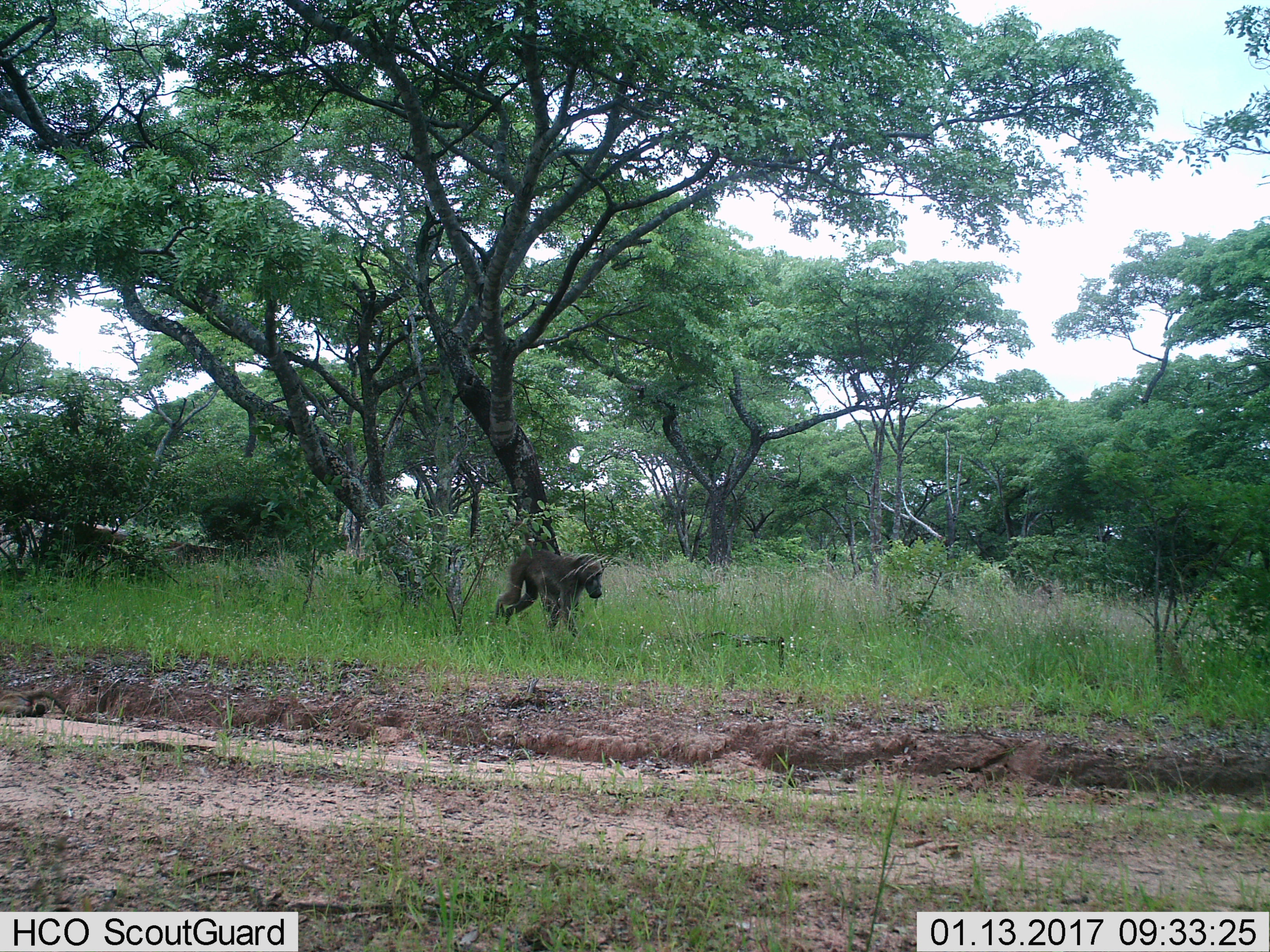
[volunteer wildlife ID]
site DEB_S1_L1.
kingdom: Animalia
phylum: Chordata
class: Mammalia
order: Primates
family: Cercopithecidae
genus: Papio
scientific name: Papio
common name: baboon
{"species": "baboon (Papio)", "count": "1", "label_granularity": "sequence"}